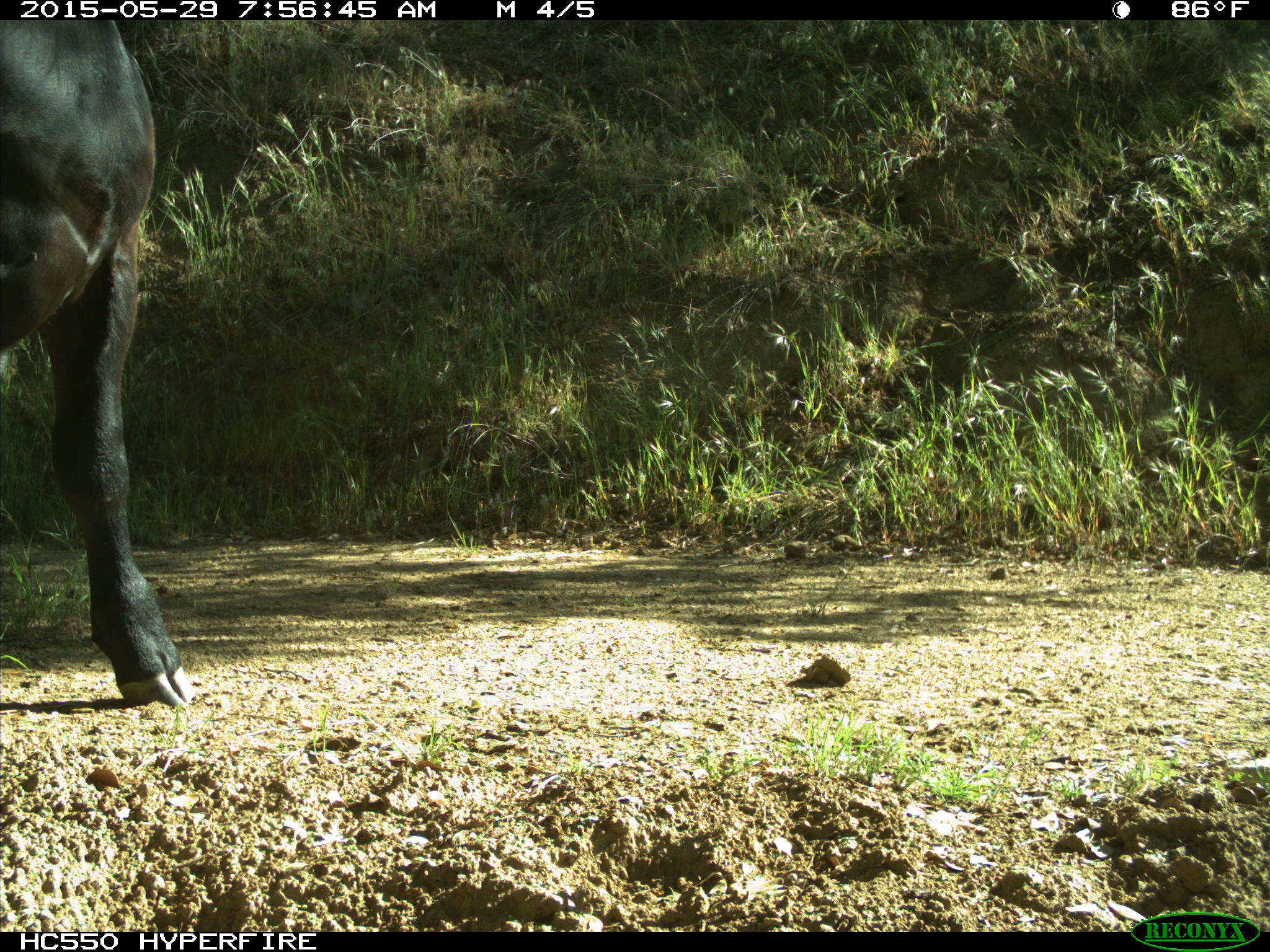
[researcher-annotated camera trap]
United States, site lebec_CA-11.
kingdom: Animalia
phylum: Chordata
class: Mammalia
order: Artiodactyla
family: Bovidae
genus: Bos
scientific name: Bos taurus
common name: domestic cow